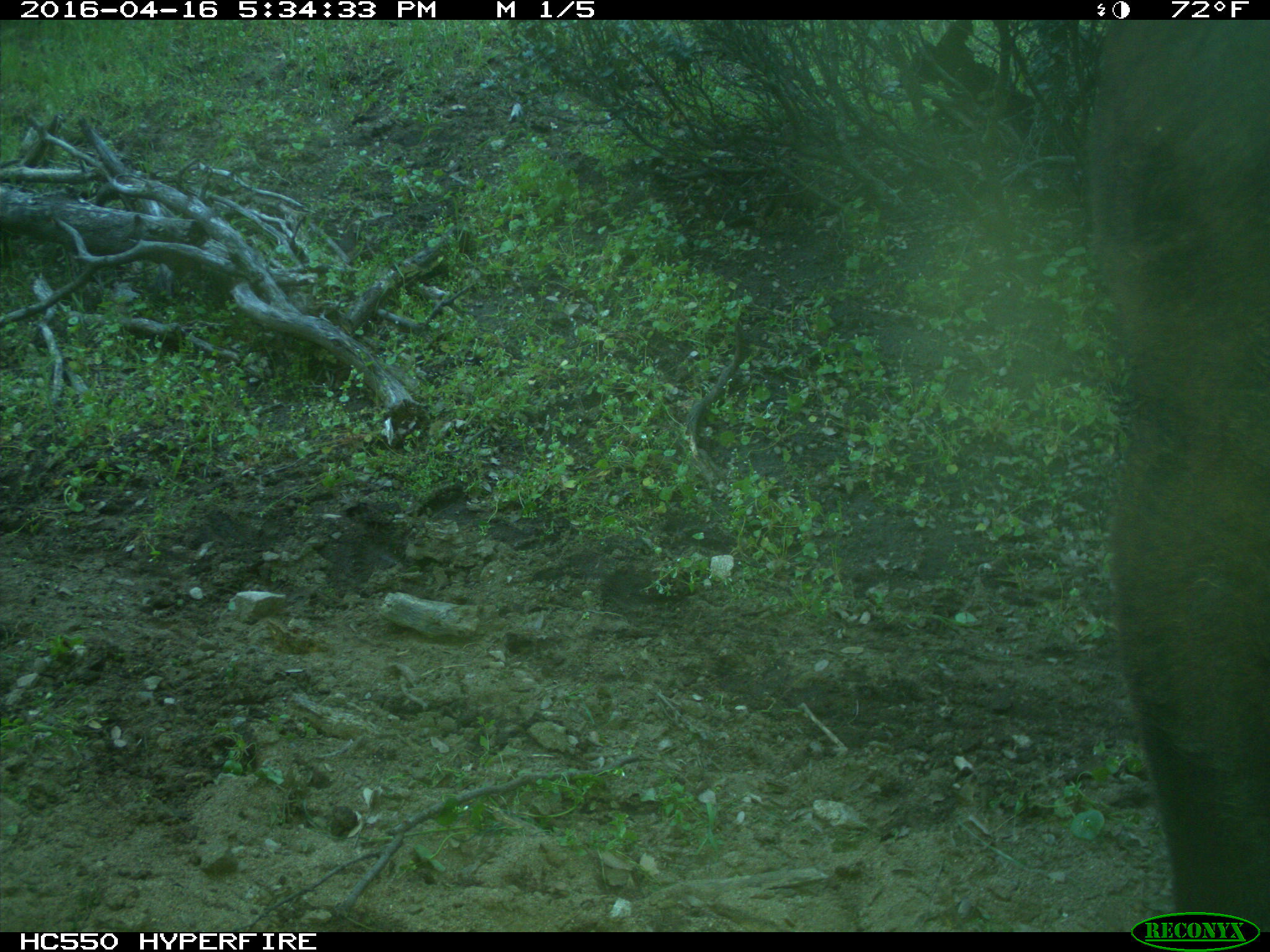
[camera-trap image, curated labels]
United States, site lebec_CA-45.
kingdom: Animalia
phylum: Chordata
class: Mammalia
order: Artiodactyla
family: Bovidae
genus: Bos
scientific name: Bos taurus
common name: domestic cow